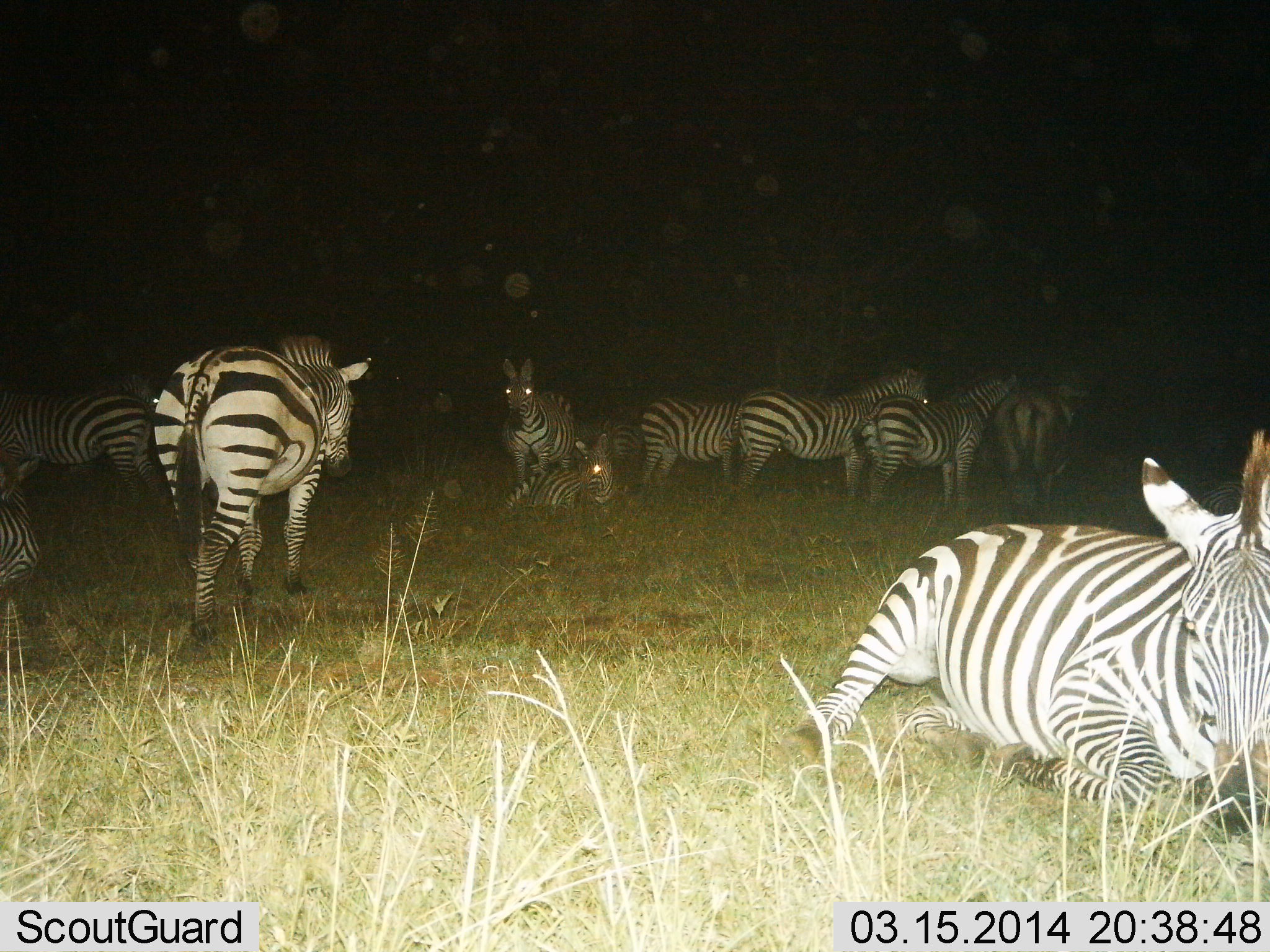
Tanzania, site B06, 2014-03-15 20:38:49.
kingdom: Animalia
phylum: Chordata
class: Mammalia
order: Perissodactyla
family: Equidae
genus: Equus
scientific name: Equus quagga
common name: plains zebra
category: zebra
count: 11-50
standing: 60%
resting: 100%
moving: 10%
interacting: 10%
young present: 0%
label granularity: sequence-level